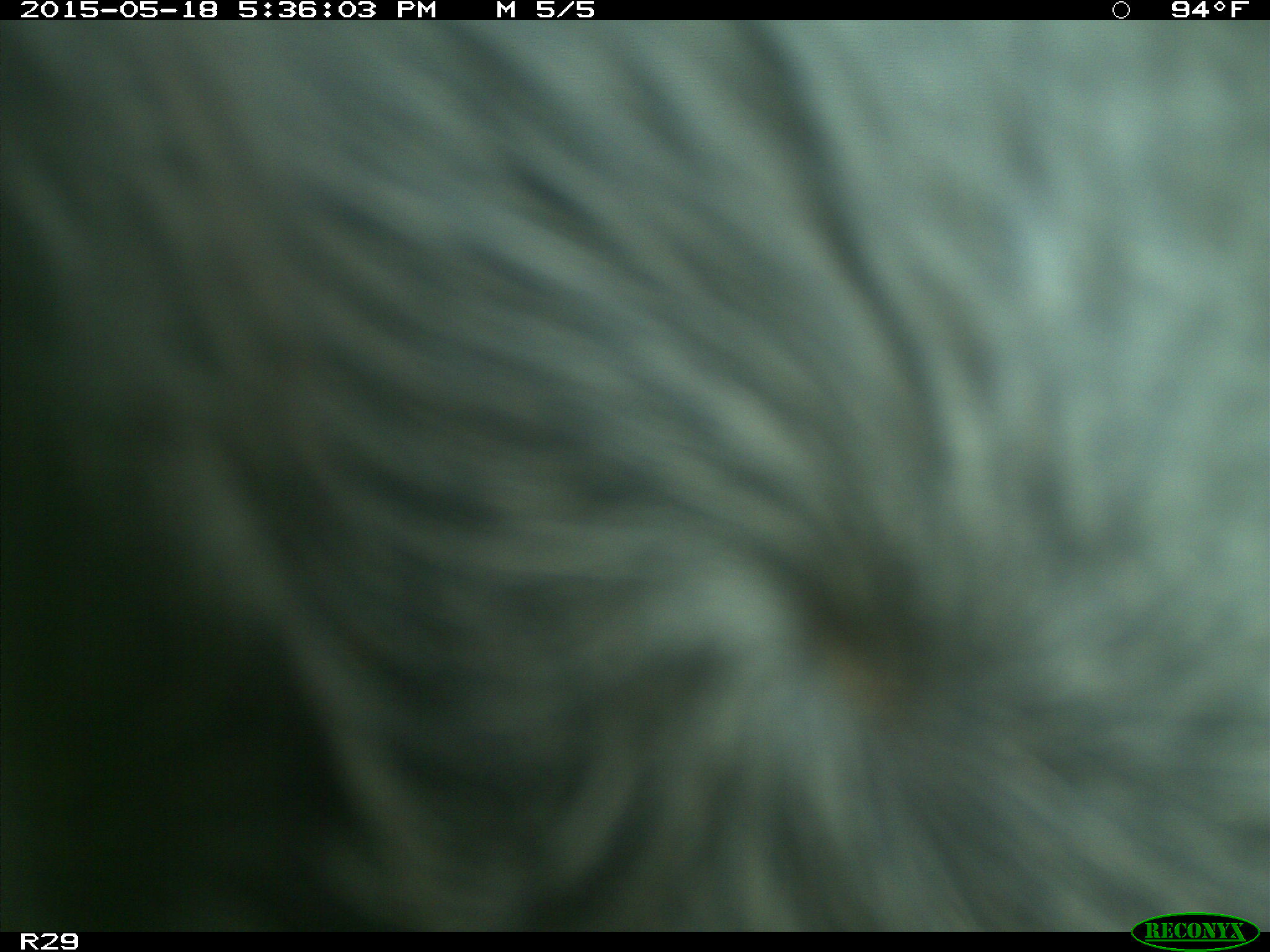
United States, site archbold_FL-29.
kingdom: Animalia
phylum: Chordata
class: Mammalia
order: Artiodactyla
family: Bovidae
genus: Bos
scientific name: Bos taurus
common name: domestic cow